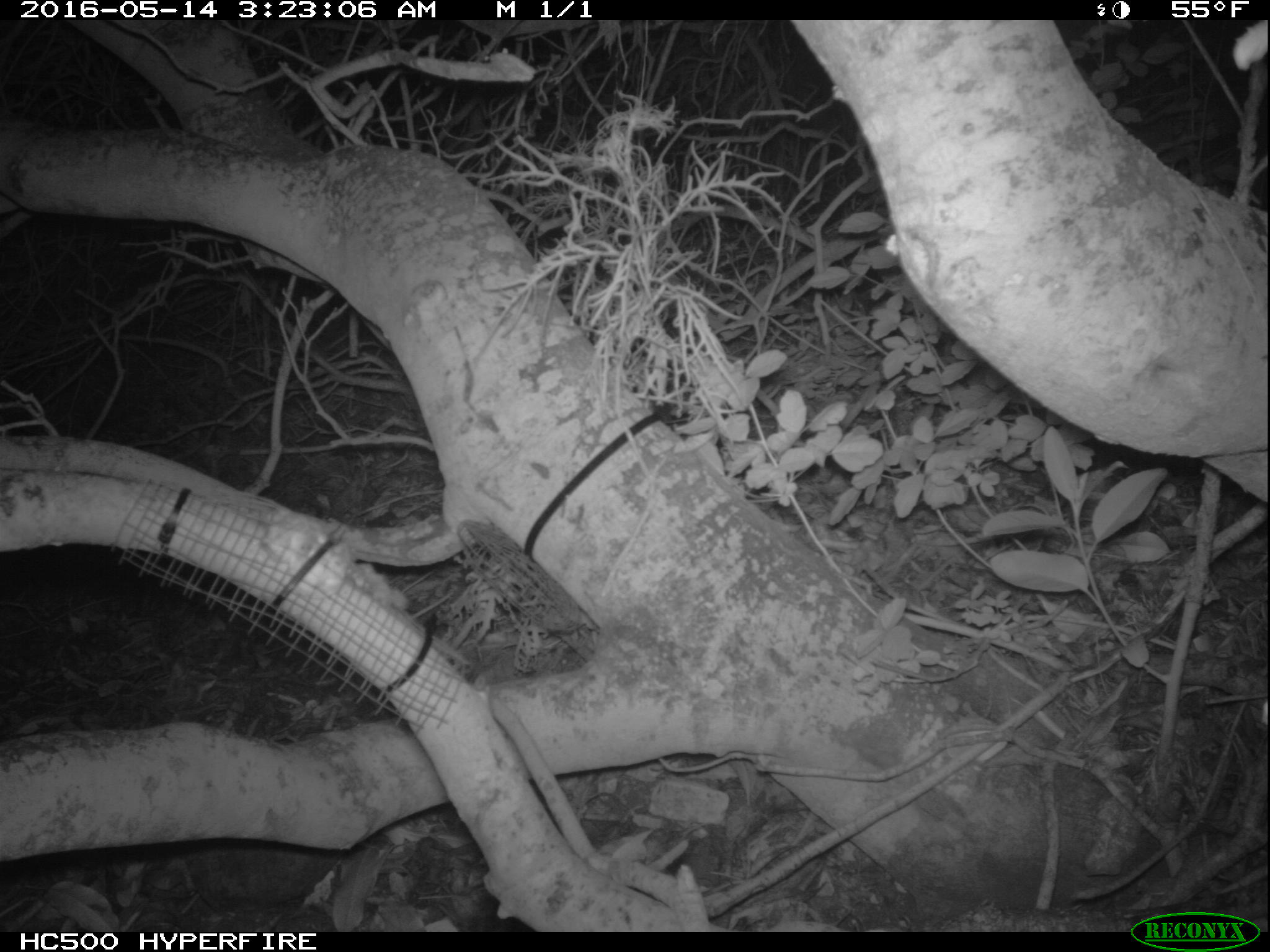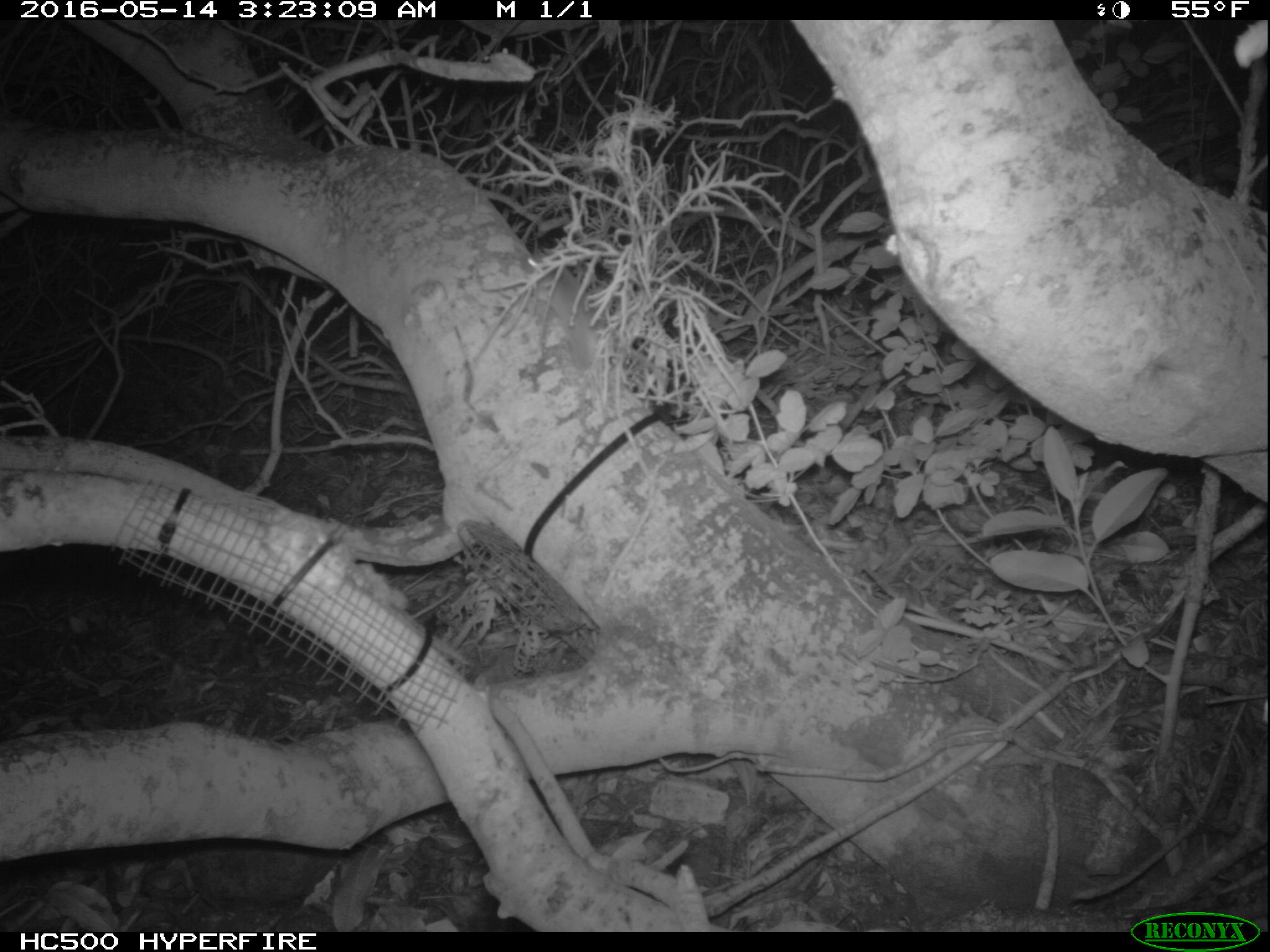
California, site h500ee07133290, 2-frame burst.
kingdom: Animalia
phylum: Chordata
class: Mammalia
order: Rodentia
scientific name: Rodentia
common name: rodent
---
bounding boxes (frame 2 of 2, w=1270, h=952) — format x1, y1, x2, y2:
rodent: 522, 249, 608, 429